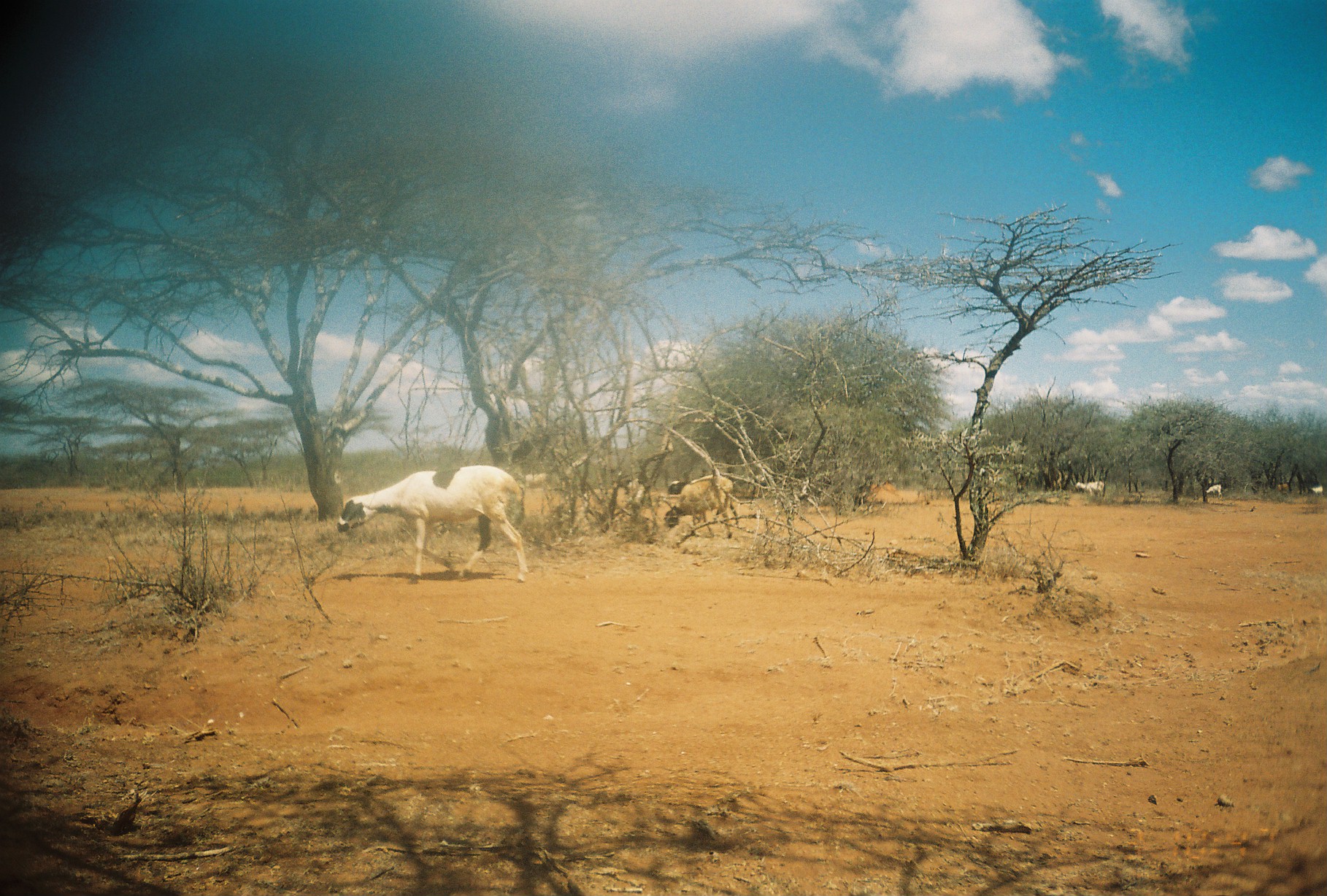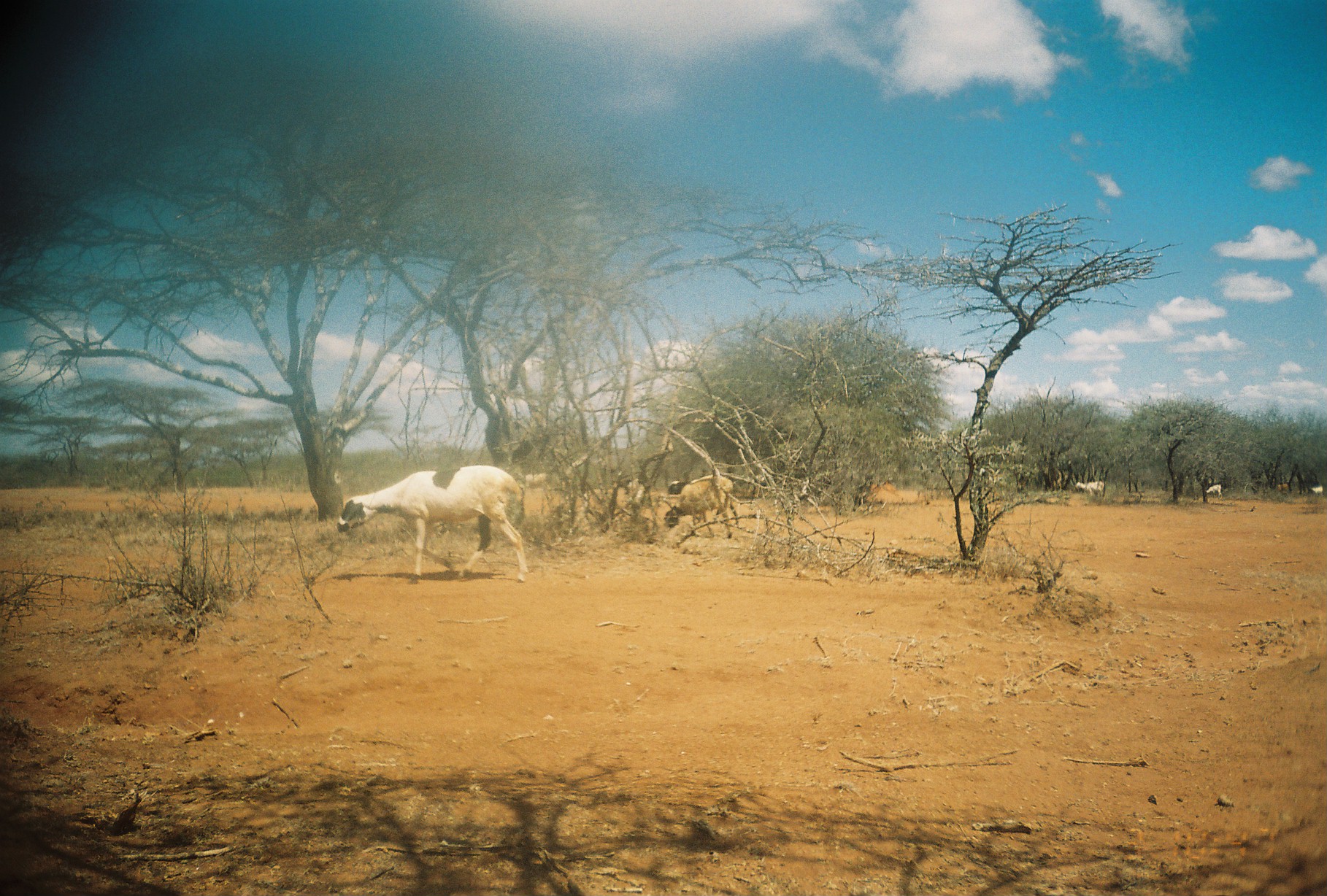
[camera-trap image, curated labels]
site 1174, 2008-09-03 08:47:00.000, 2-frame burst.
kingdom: Animalia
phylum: Chordata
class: Mammalia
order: Artiodactyla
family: Bovidae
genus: Ovis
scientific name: Ovis aries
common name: domestic sheep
Ovis aries (domestic sheep), count 6.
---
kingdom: Animalia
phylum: Chordata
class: Mammalia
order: Artiodactyla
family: Bovidae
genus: Capra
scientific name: Capra aegagrus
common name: wild goat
Capra aegagrus (wild goat), count 4.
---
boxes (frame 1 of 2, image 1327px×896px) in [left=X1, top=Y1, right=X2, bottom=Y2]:
ovis aries: [left=336, top=464, right=527, bottom=584]; [left=665, top=474, right=740, bottom=530]; [left=1075, top=482, right=1104, bottom=499]; [left=1206, top=484, right=1221, bottom=496]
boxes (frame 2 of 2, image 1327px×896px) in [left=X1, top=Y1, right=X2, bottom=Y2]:
capra aegagrus: [left=337, top=464, right=526, bottom=585]; [left=664, top=475, right=733, bottom=539]; [left=1076, top=480, right=1104, bottom=498]; [left=1205, top=484, right=1222, bottom=498]